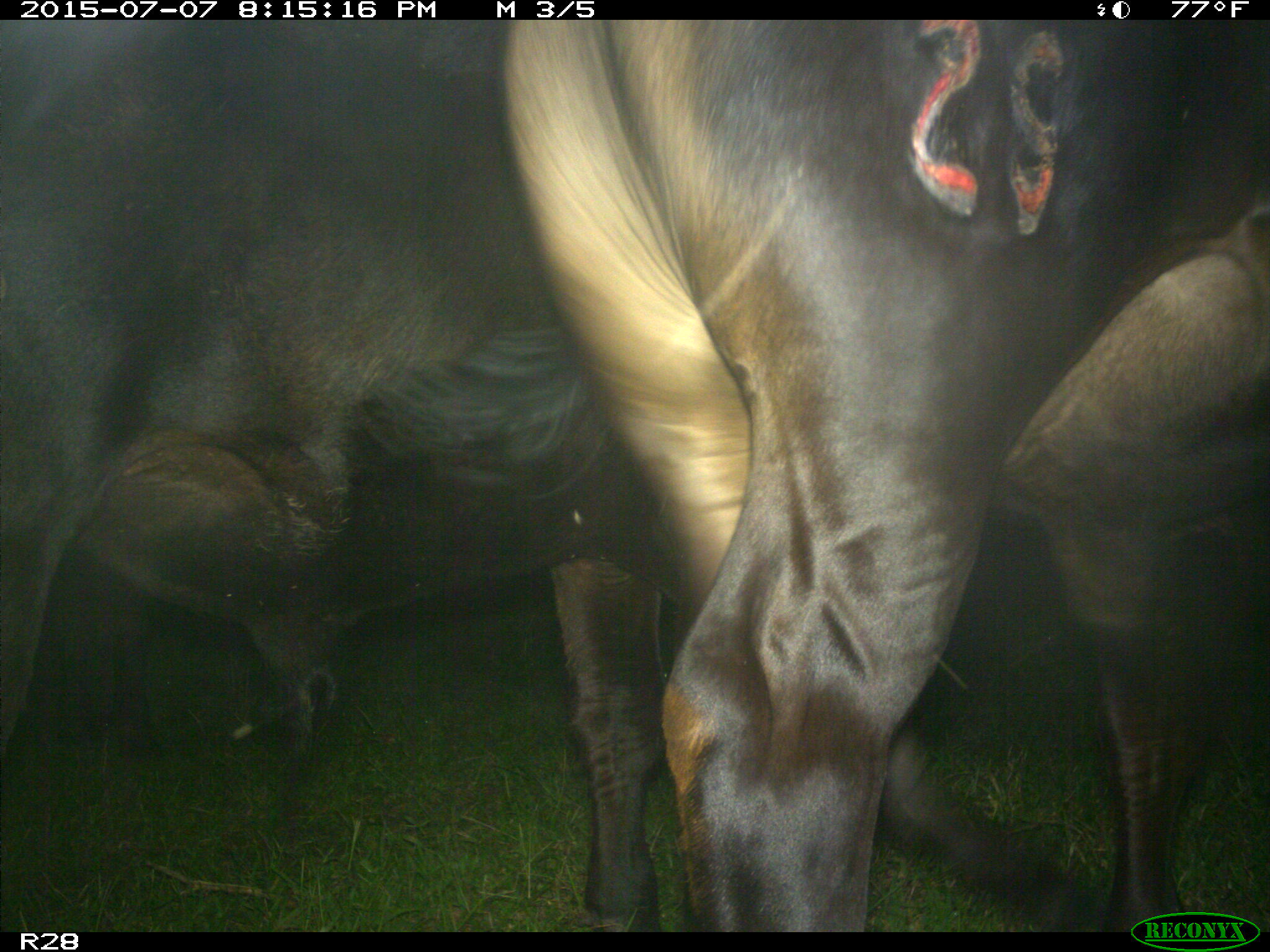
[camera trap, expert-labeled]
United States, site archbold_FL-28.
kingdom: Animalia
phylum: Chordata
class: Mammalia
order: Artiodactyla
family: Bovidae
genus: Bos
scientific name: Bos taurus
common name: domestic cow